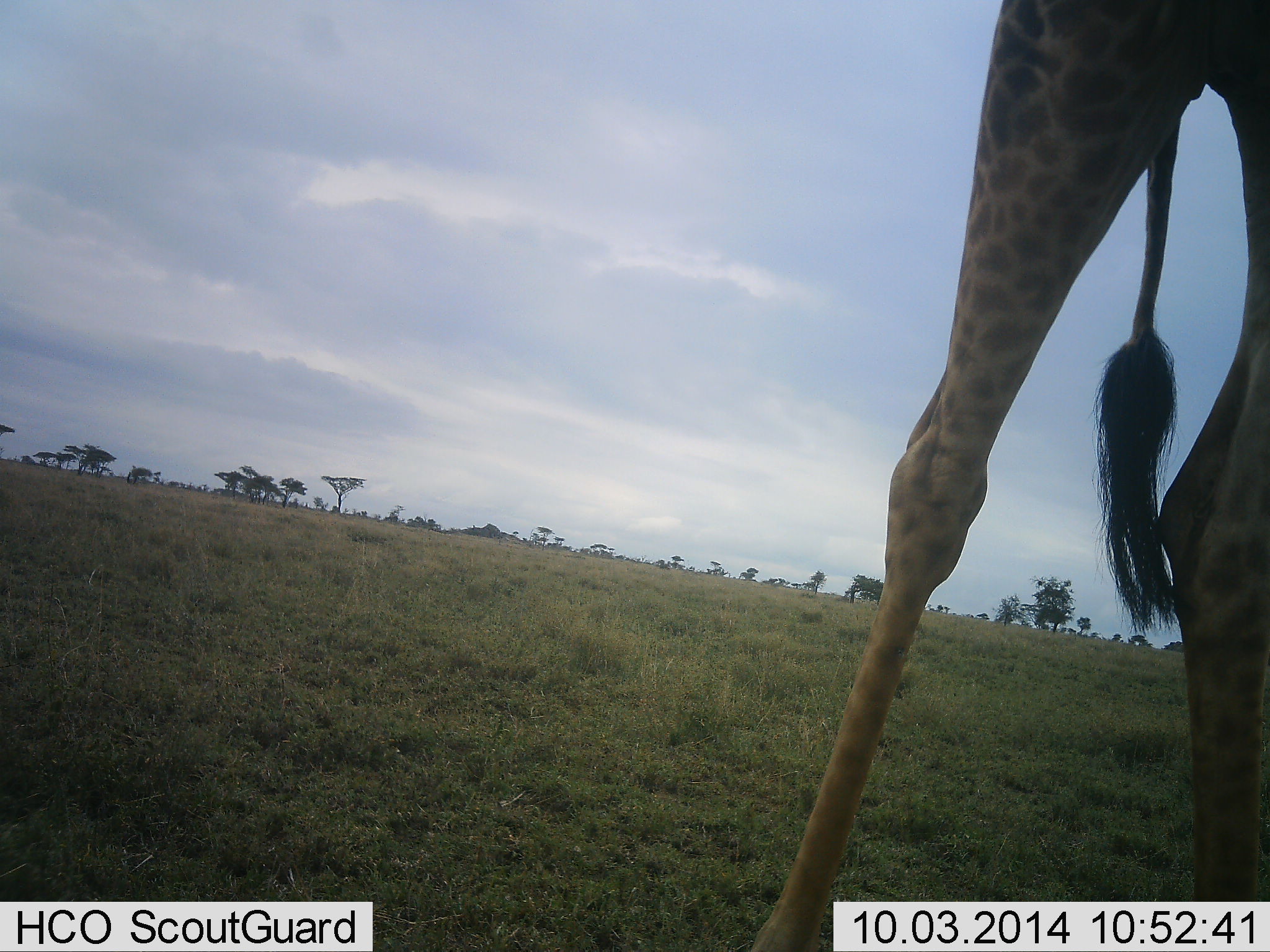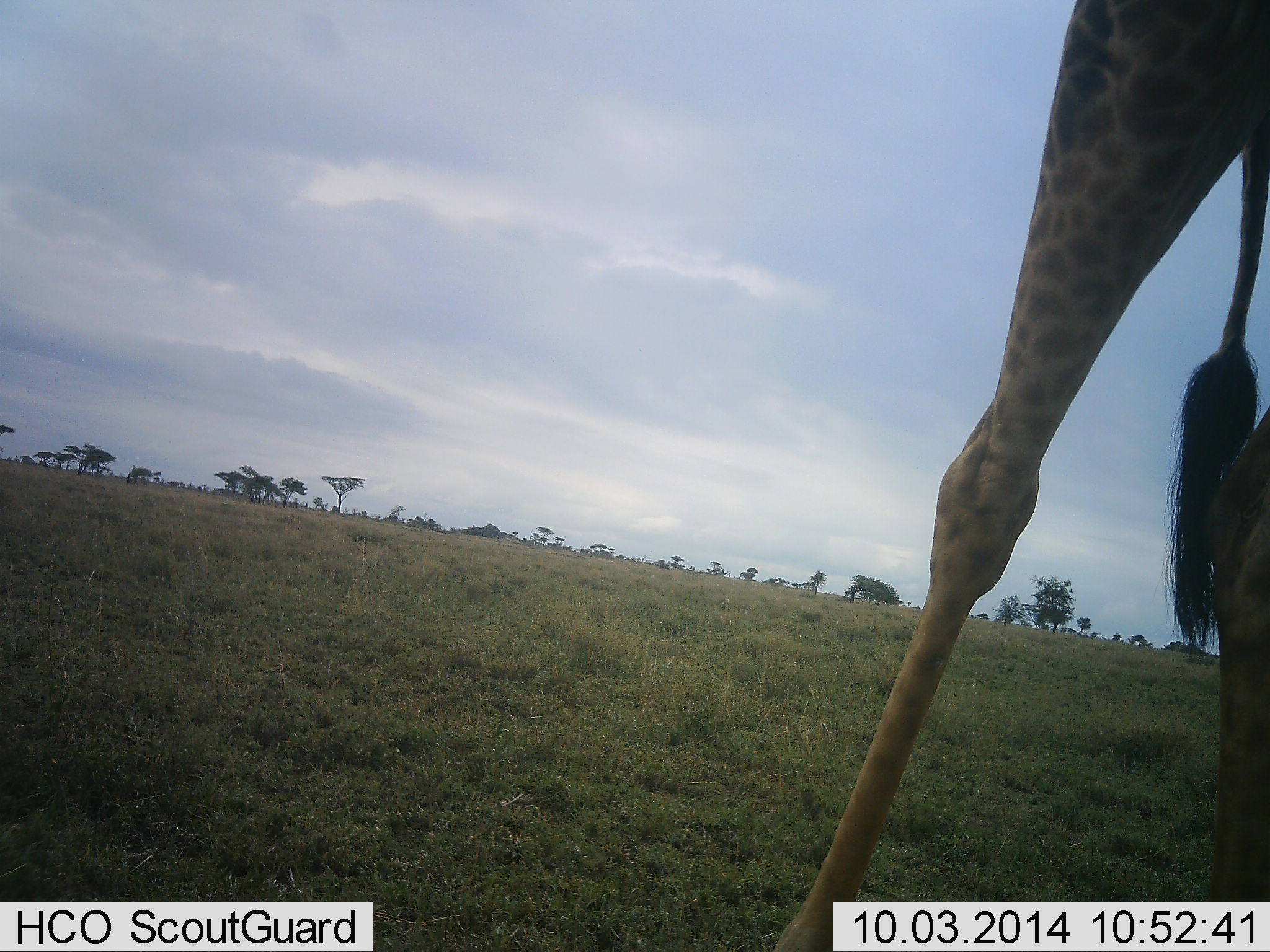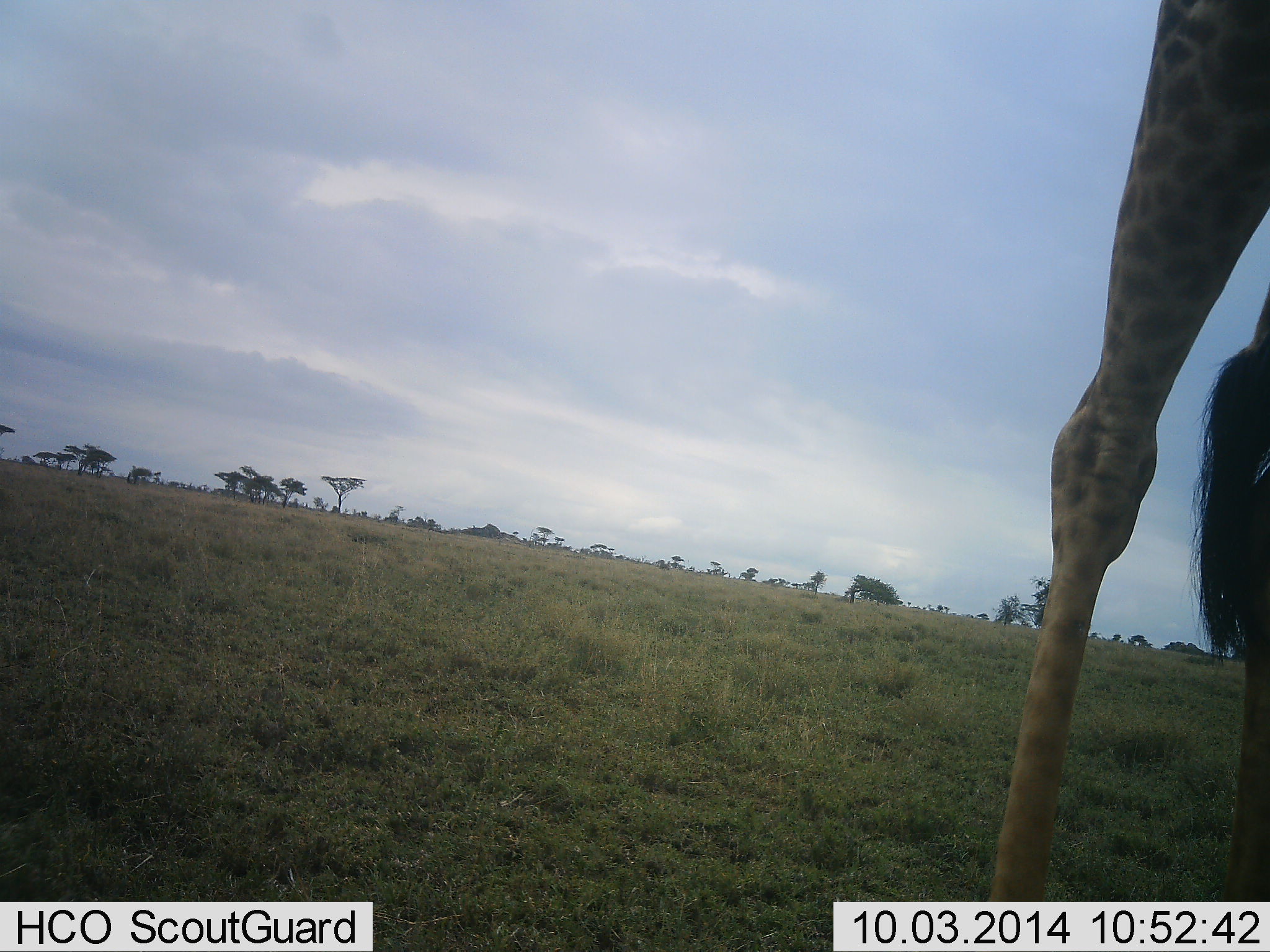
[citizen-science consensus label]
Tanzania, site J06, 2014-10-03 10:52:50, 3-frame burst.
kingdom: Animalia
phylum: Chordata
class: Mammalia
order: Artiodactyla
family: Giraffidae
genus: Giraffa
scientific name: Giraffa camelopardalis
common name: giraffe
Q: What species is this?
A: Giraffe (Giraffa camelopardalis).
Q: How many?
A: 1.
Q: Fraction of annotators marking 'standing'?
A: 60%.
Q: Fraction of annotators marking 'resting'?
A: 0%.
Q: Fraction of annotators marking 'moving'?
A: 50%.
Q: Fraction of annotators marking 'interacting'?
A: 0%.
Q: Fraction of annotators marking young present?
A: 0%.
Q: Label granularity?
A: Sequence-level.